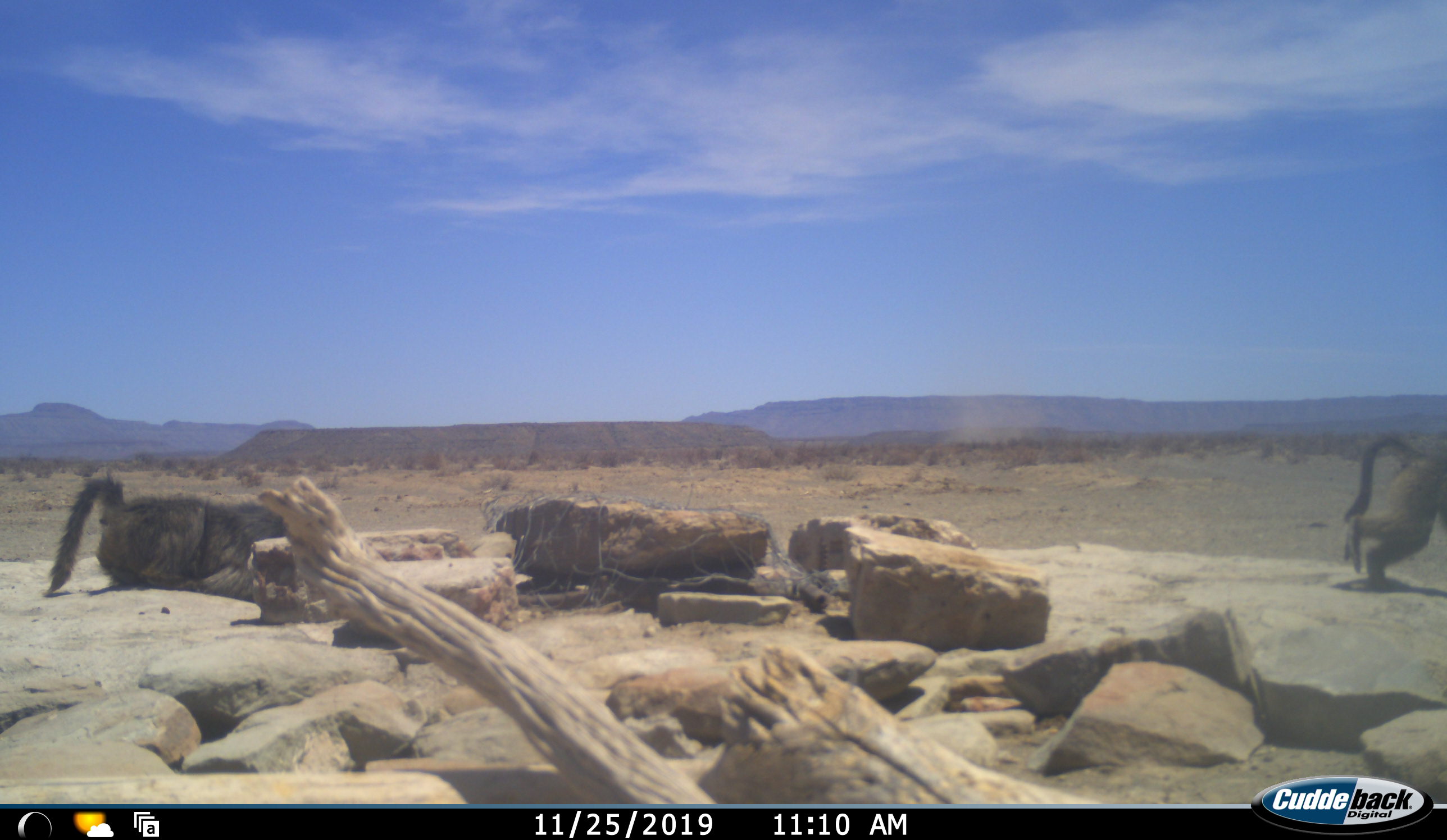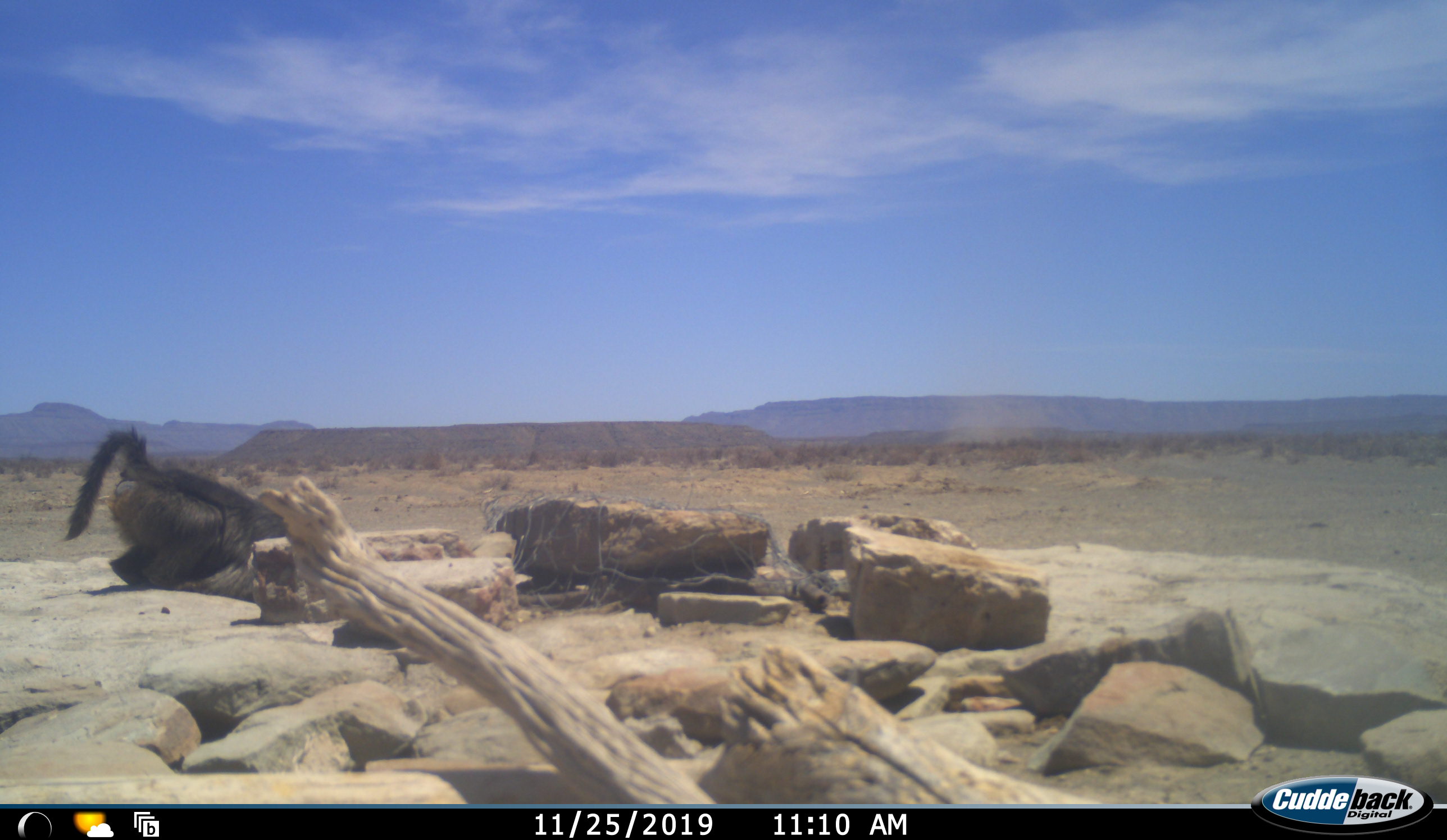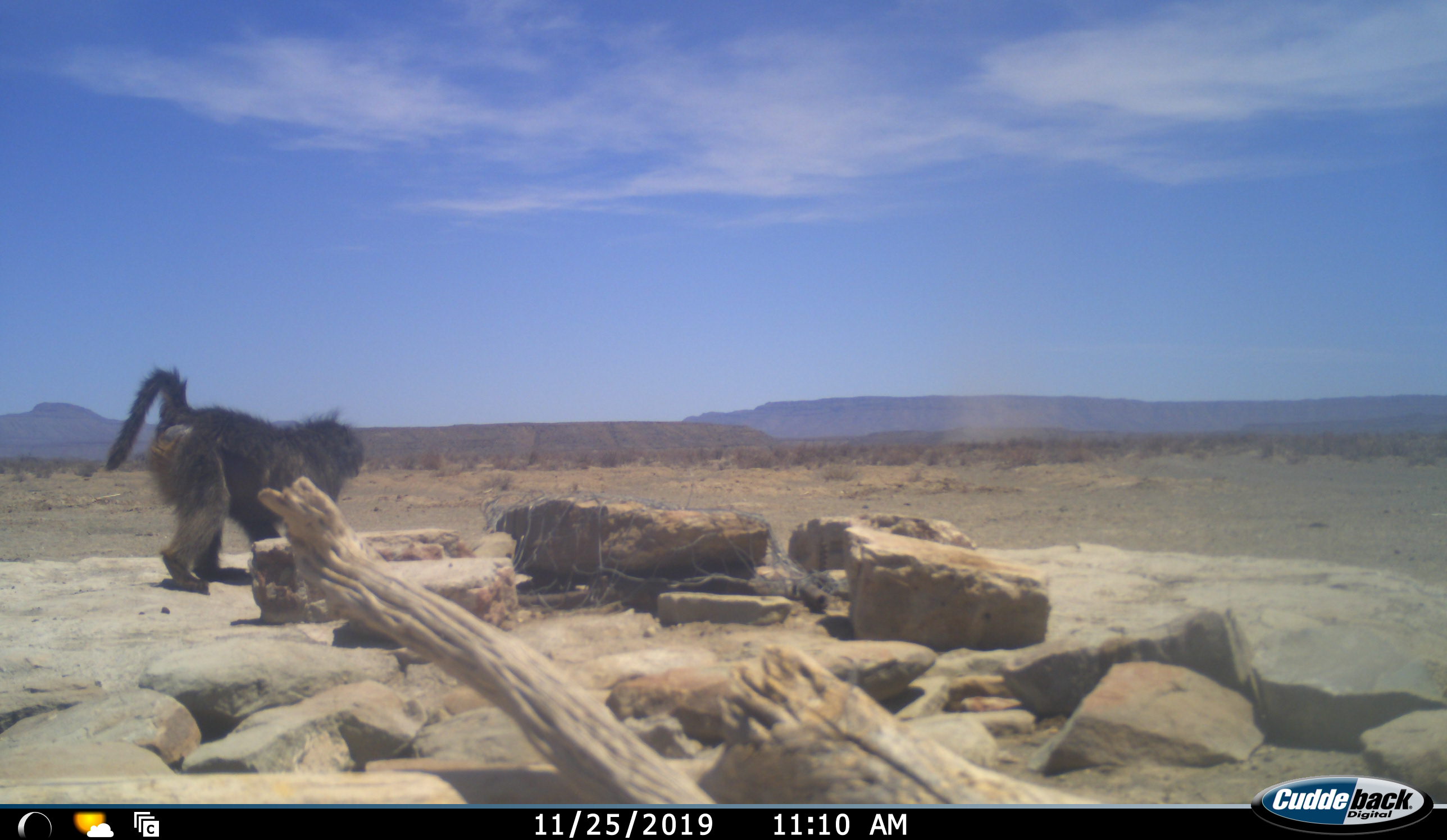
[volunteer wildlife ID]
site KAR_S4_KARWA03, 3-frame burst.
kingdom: Animalia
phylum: Chordata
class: Mammalia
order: Primates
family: Cercopithecidae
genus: Papio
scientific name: Papio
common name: baboon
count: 2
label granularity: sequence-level